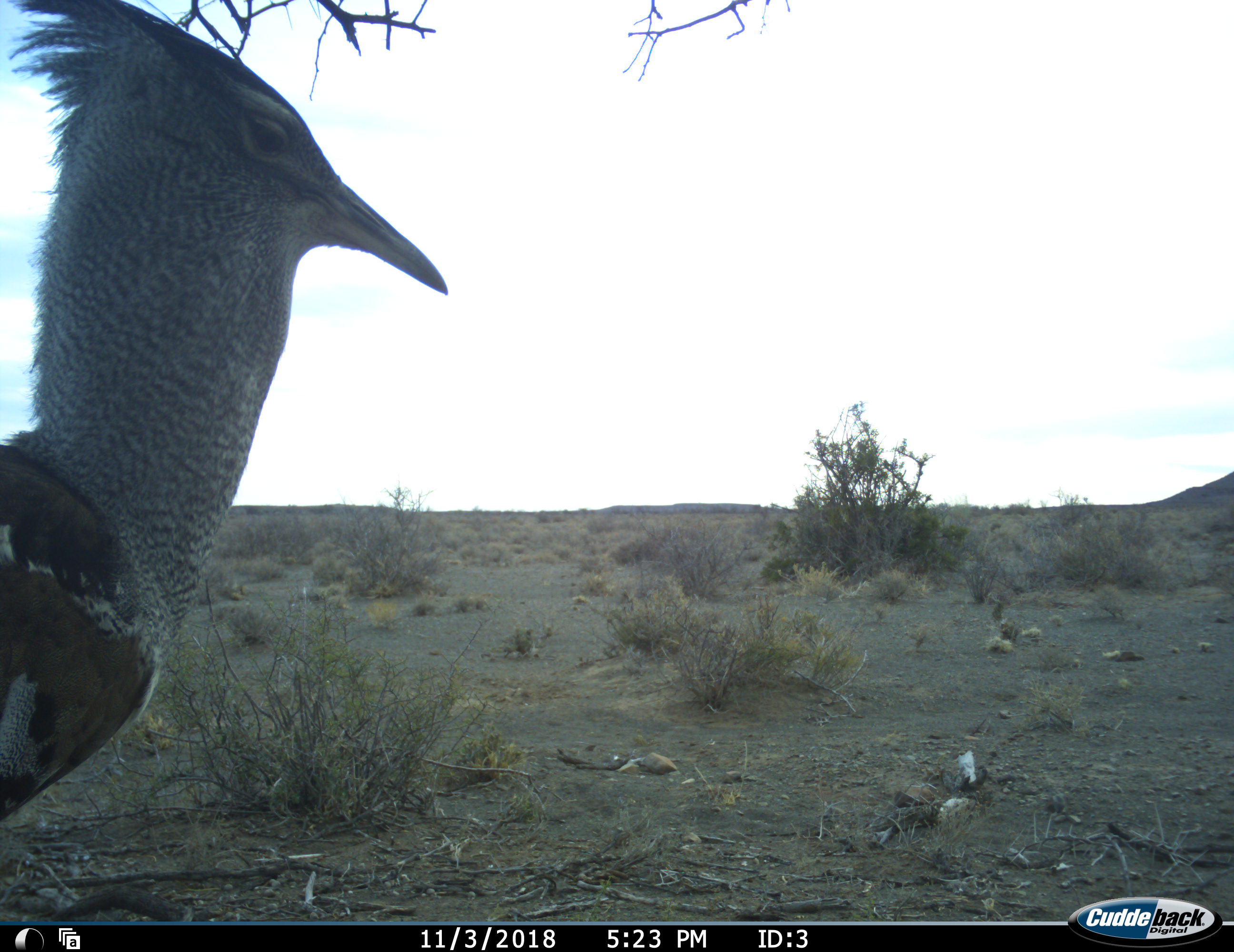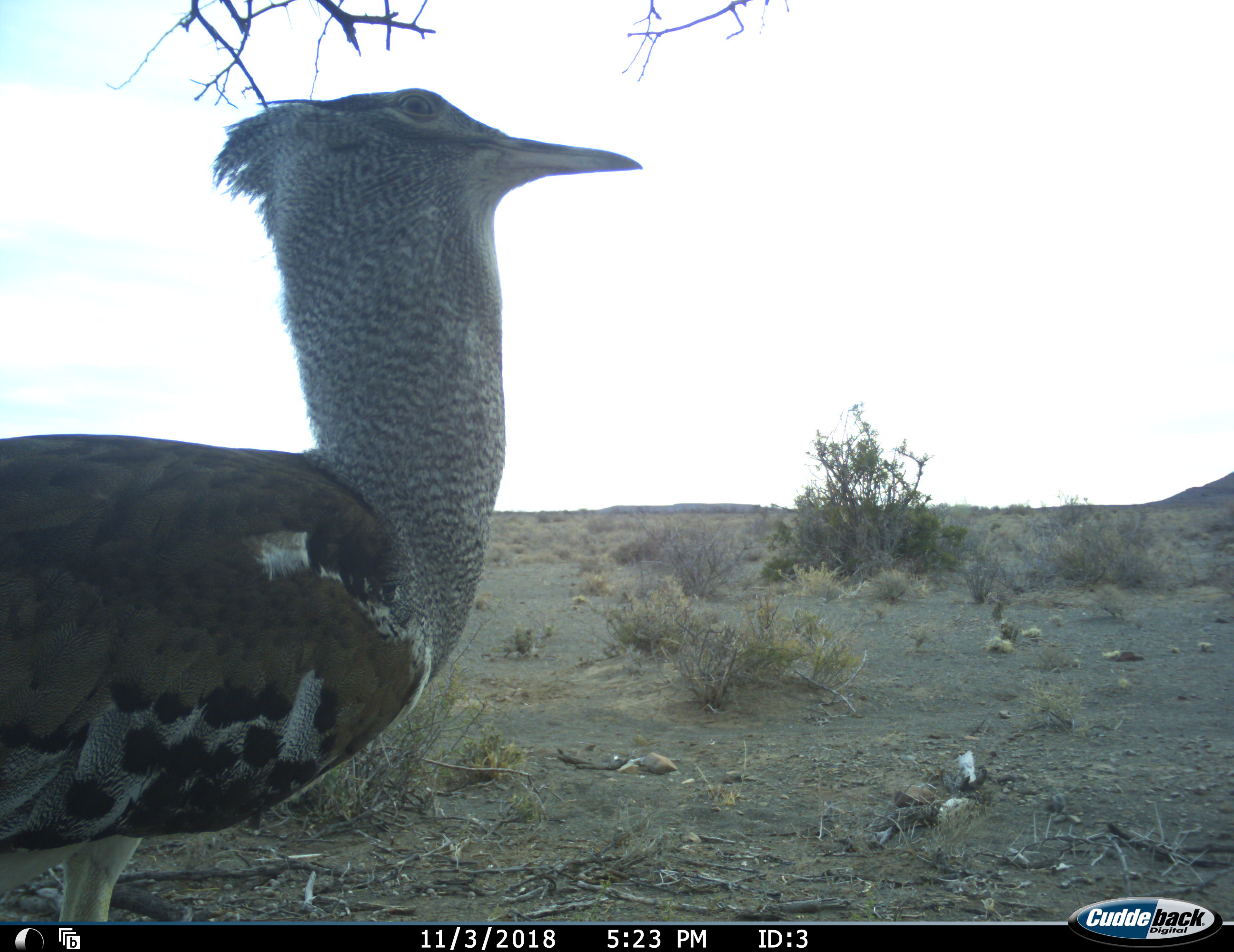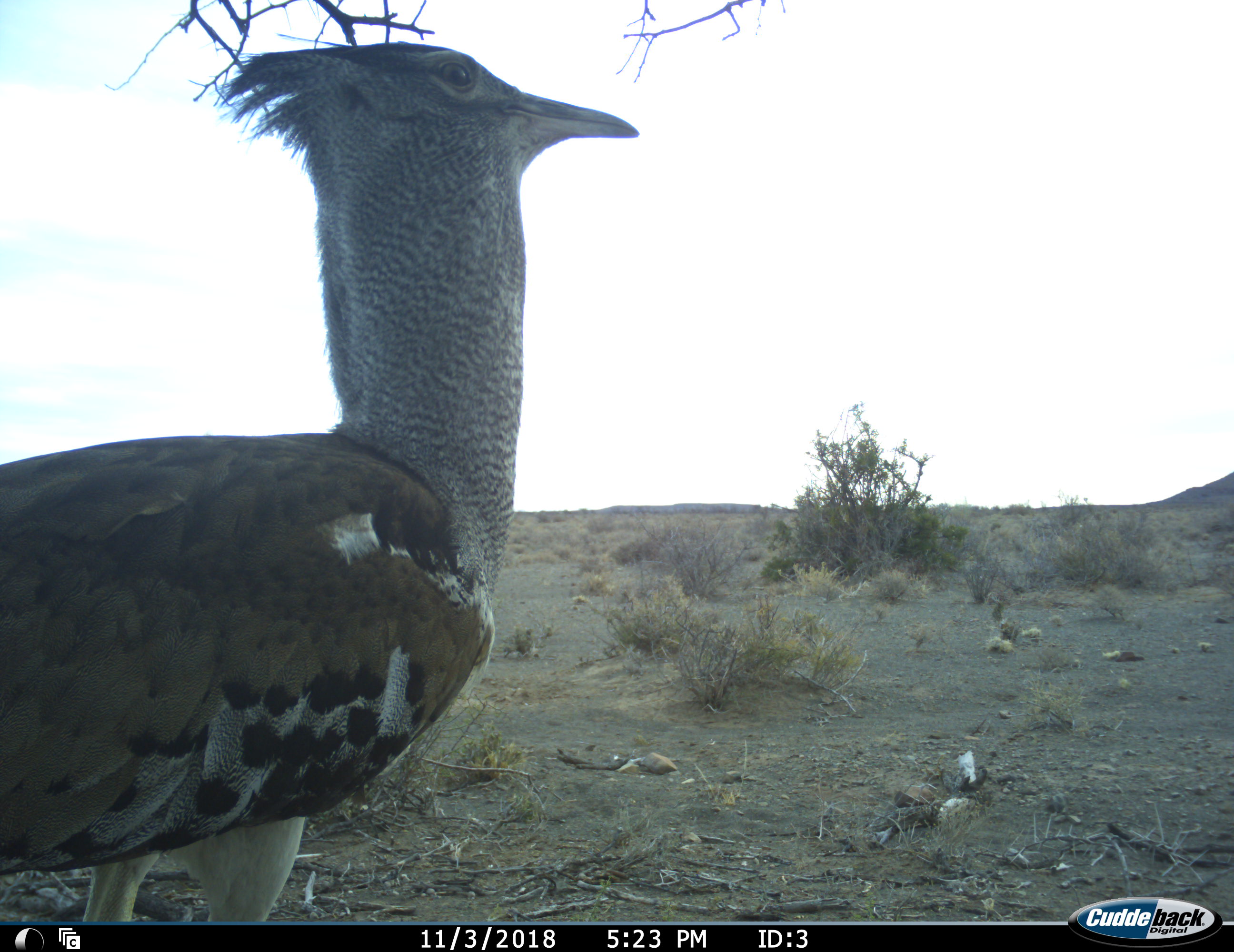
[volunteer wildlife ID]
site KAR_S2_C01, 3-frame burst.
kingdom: Animalia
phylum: Chordata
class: Aves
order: Otidiformes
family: Otididae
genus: Ardeotis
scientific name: Ardeotis kori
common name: kori bustard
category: bustardkori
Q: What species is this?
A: Bustardkori (kori bustard) (Ardeotis kori).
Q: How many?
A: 1.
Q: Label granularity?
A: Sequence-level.